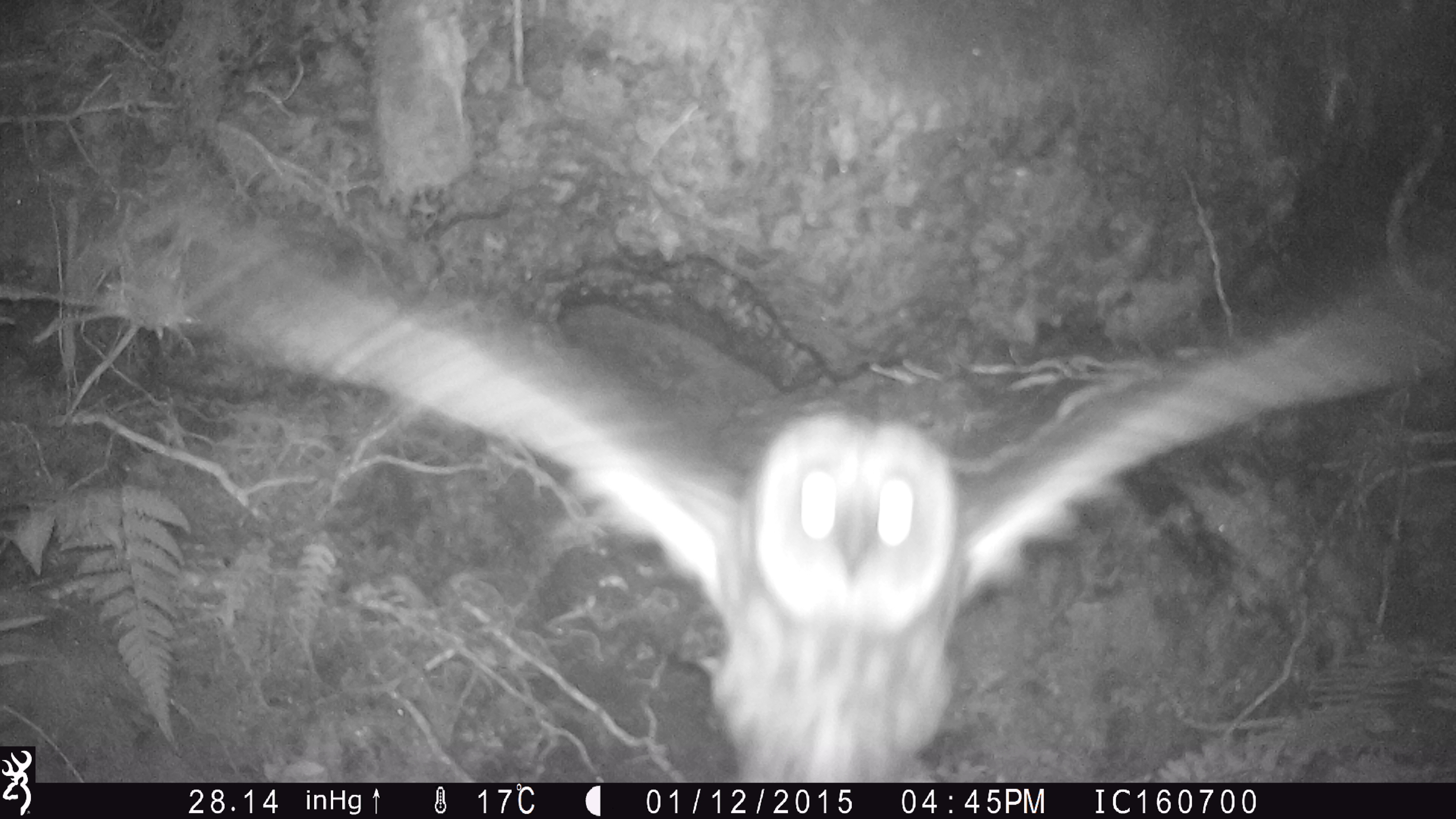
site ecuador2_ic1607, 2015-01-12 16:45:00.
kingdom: Animalia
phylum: Chordata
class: Aves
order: Strigiformes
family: Strigidae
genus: Asio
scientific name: Asio flammeus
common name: short-eared owl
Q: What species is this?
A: Short-eared owl (Asio flammeus).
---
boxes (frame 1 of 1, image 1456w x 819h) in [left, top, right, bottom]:
short-eared owl: [138, 101, 1451, 769]